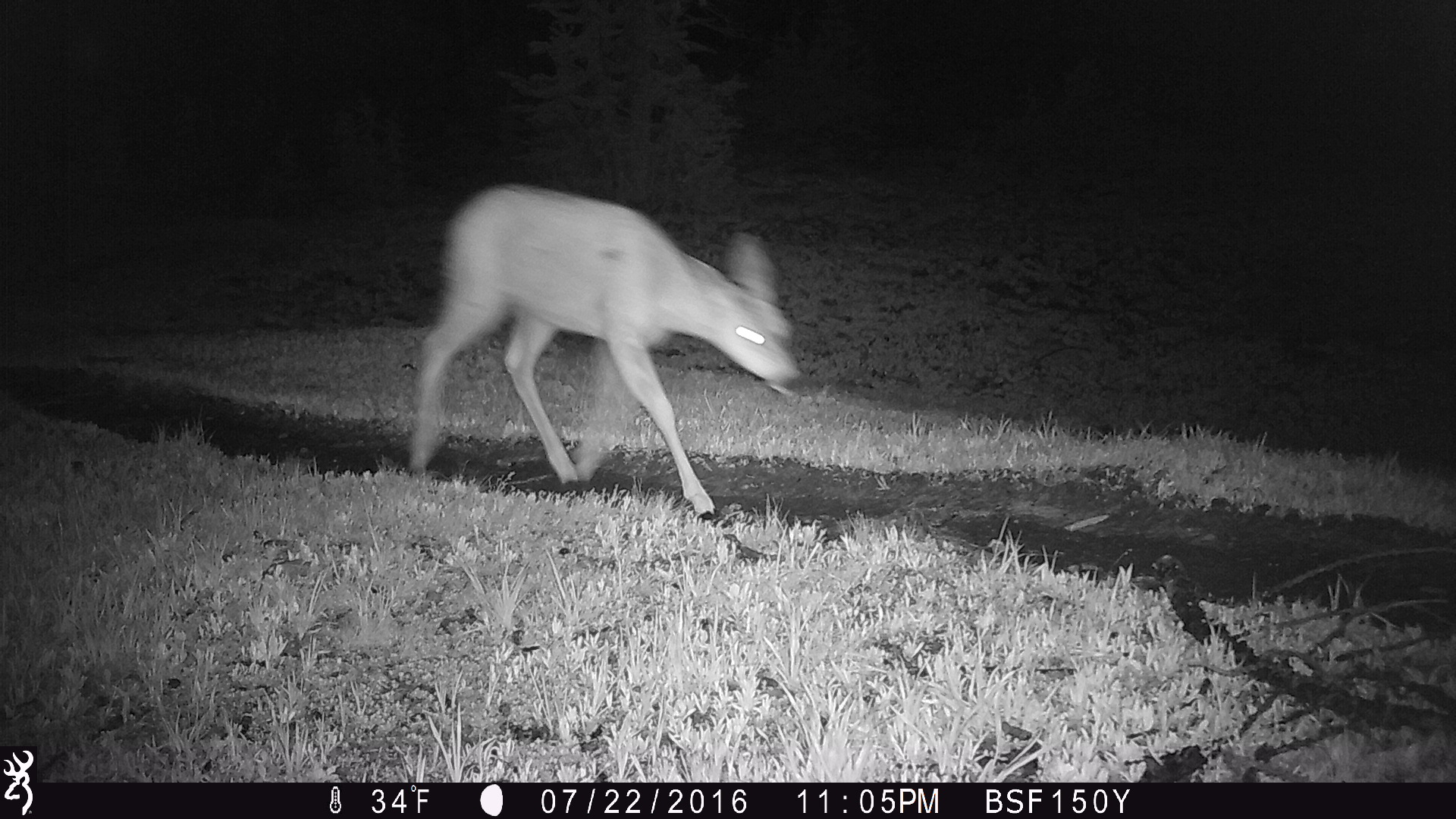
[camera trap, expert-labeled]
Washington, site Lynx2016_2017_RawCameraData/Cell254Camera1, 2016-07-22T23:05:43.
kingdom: Animalia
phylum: Chordata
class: Mammalia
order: Artiodactyla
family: Cervidae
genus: Odocoileus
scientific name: Odocoileus hemionus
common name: mule deer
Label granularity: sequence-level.